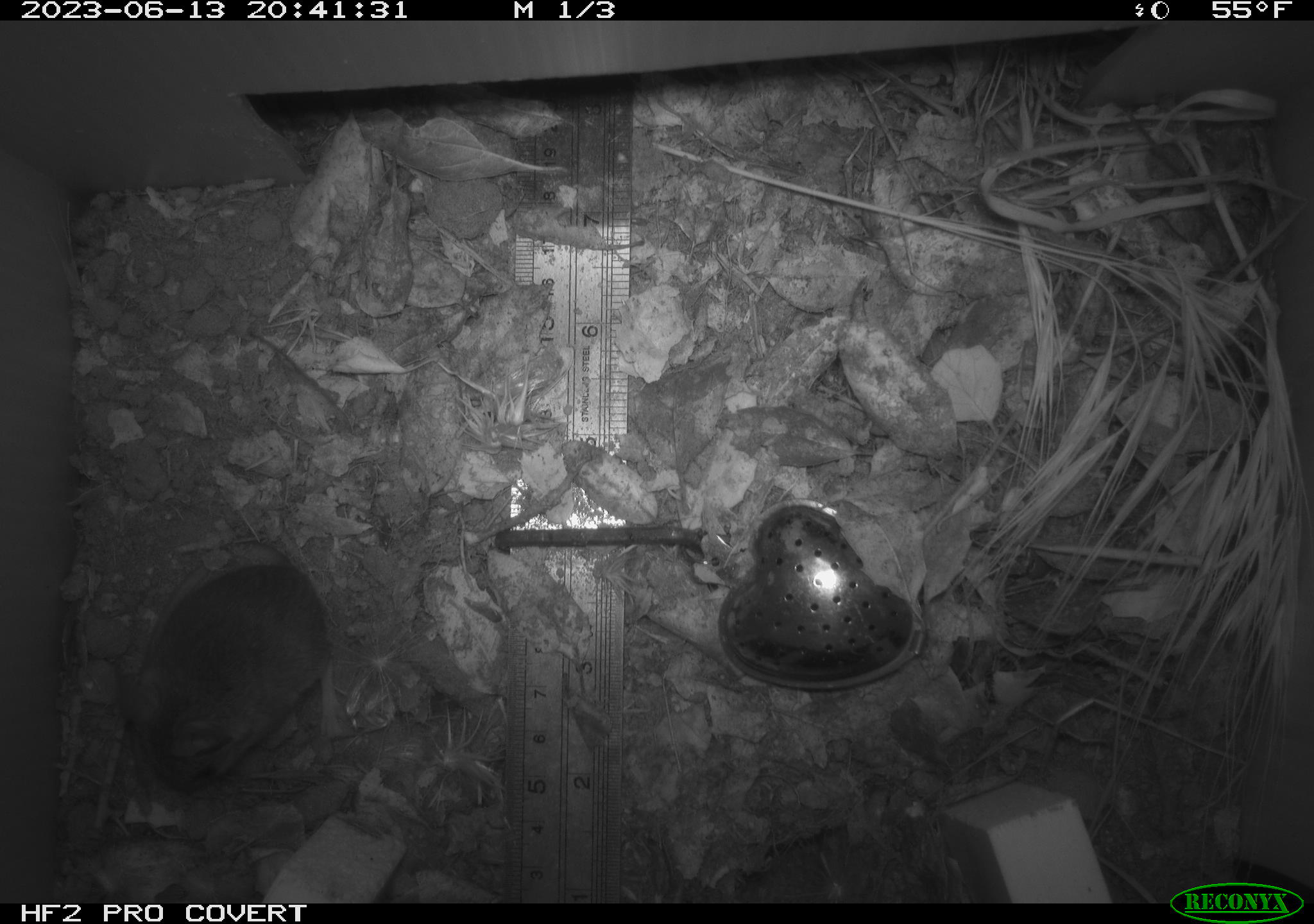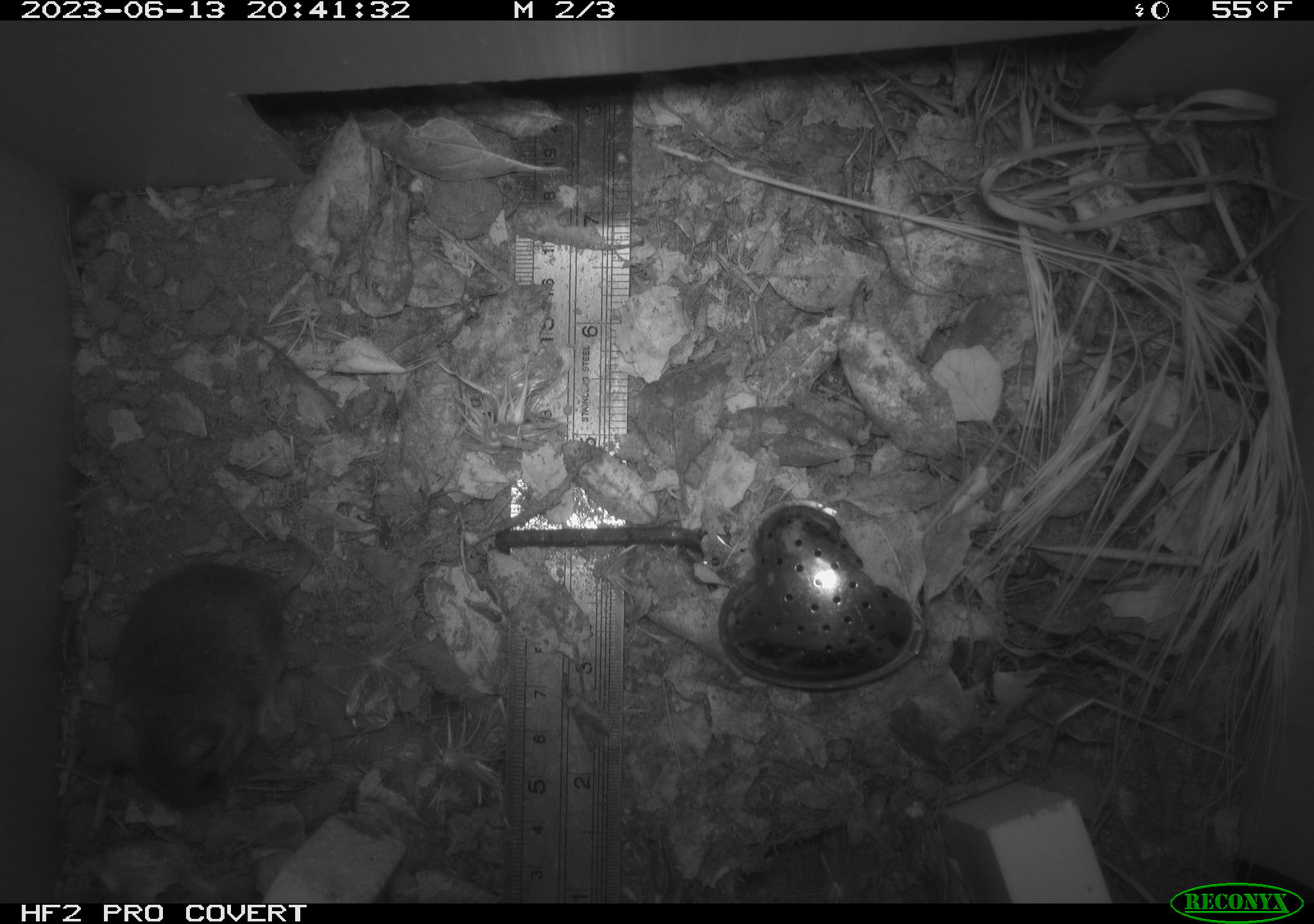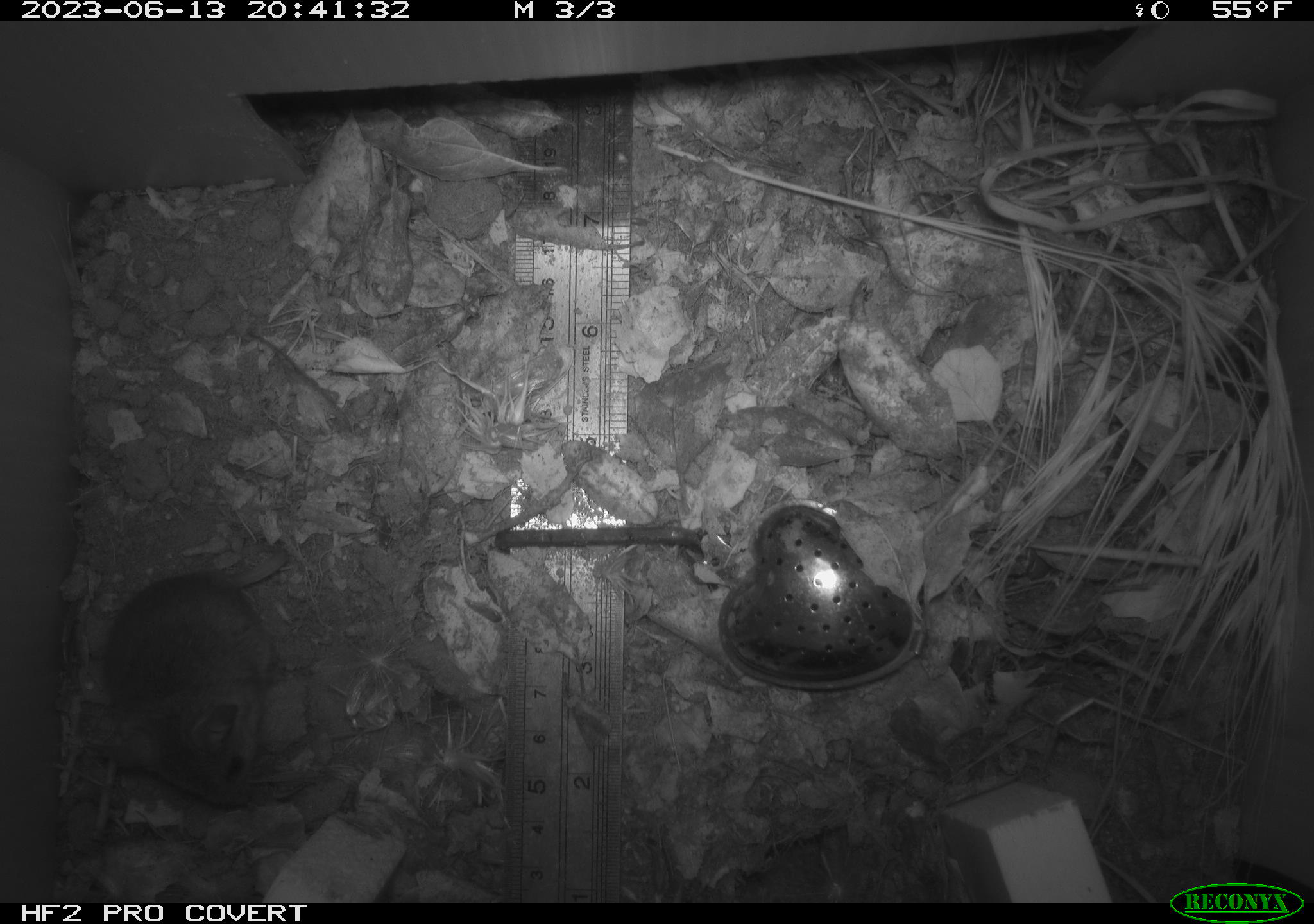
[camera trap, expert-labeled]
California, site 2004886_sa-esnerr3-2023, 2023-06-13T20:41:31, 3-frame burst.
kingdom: Animalia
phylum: Chordata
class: Mammalia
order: Rodentia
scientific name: Rodentia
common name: mouse species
Mouse species (Rodentia).